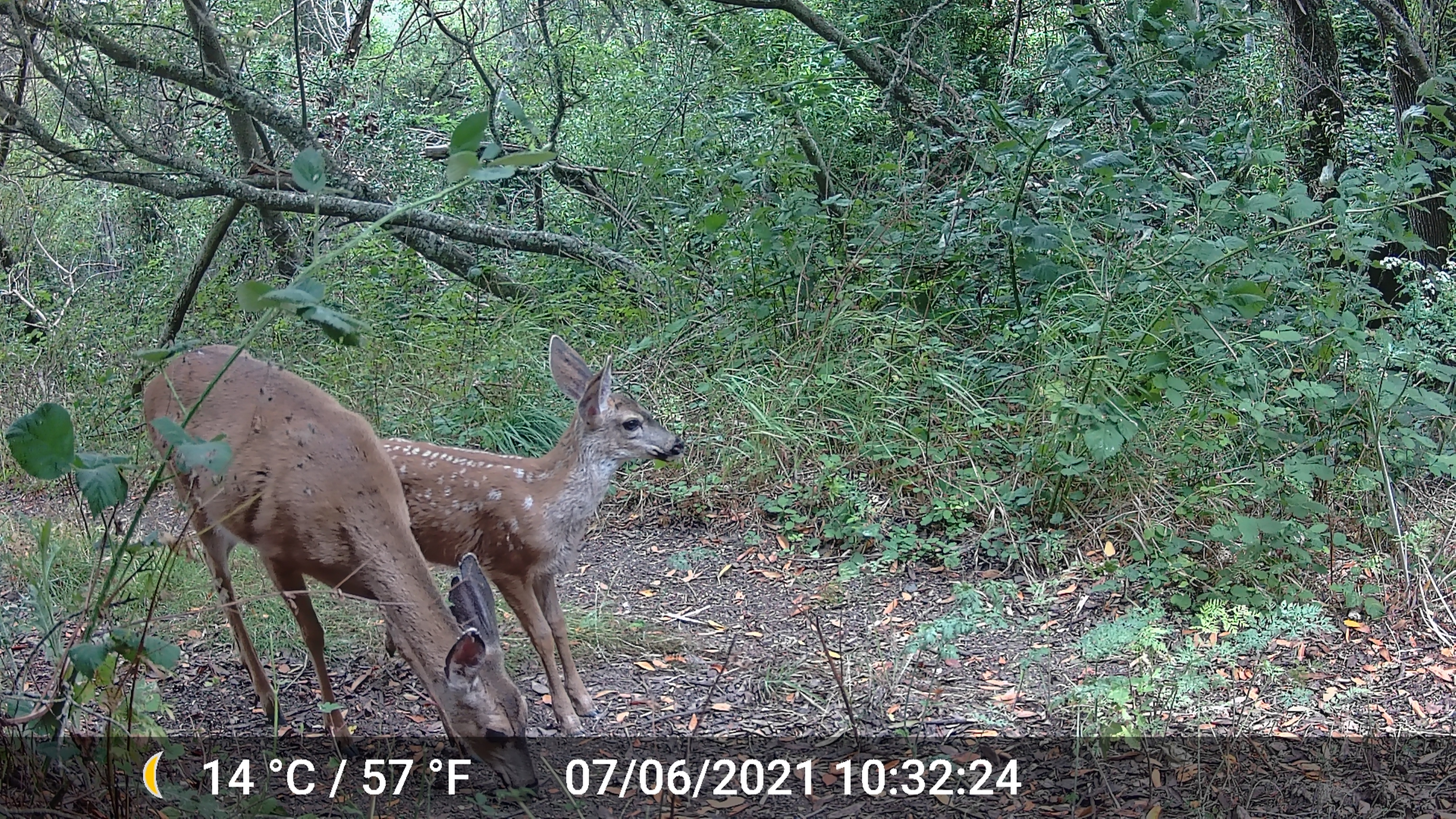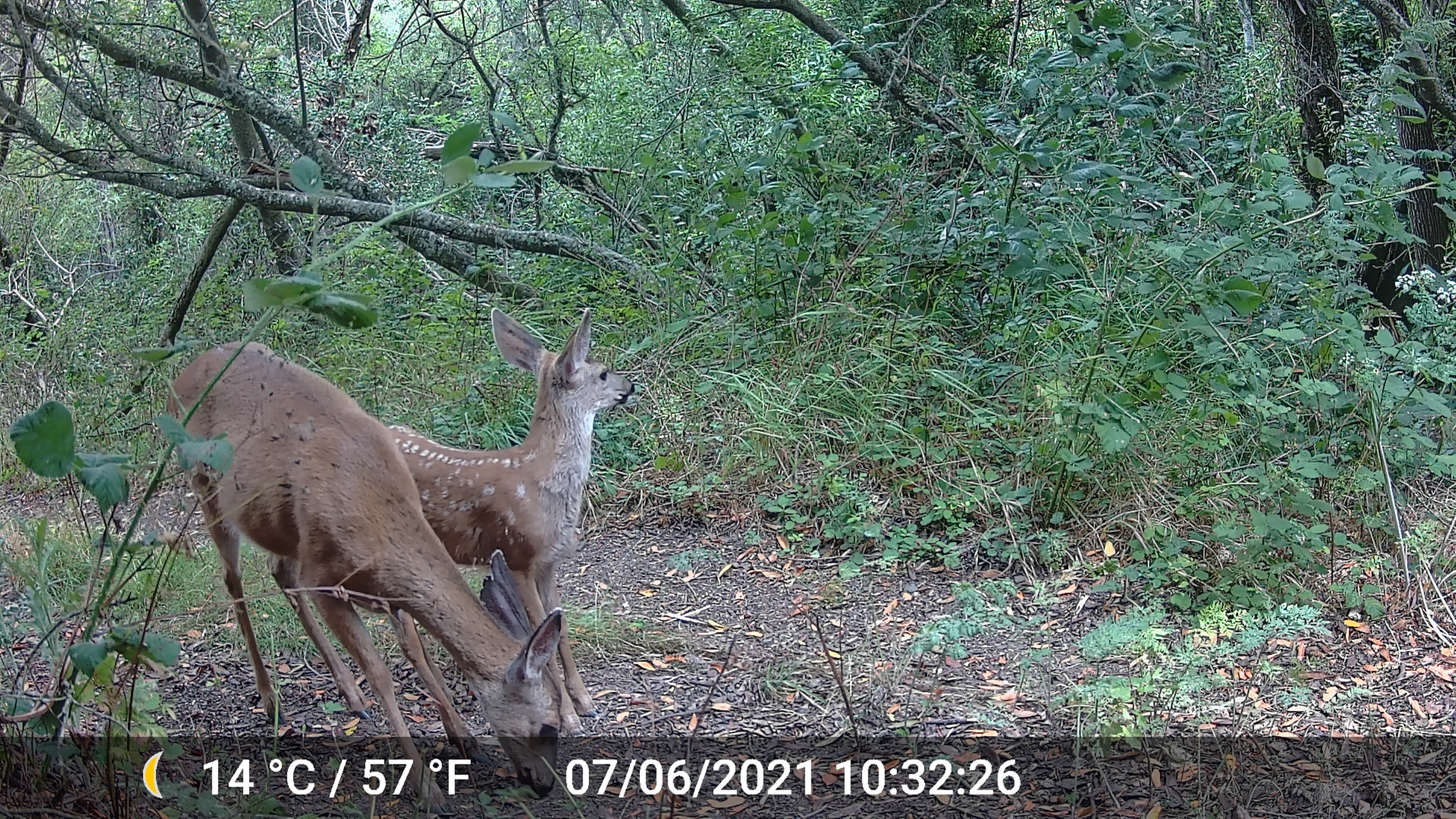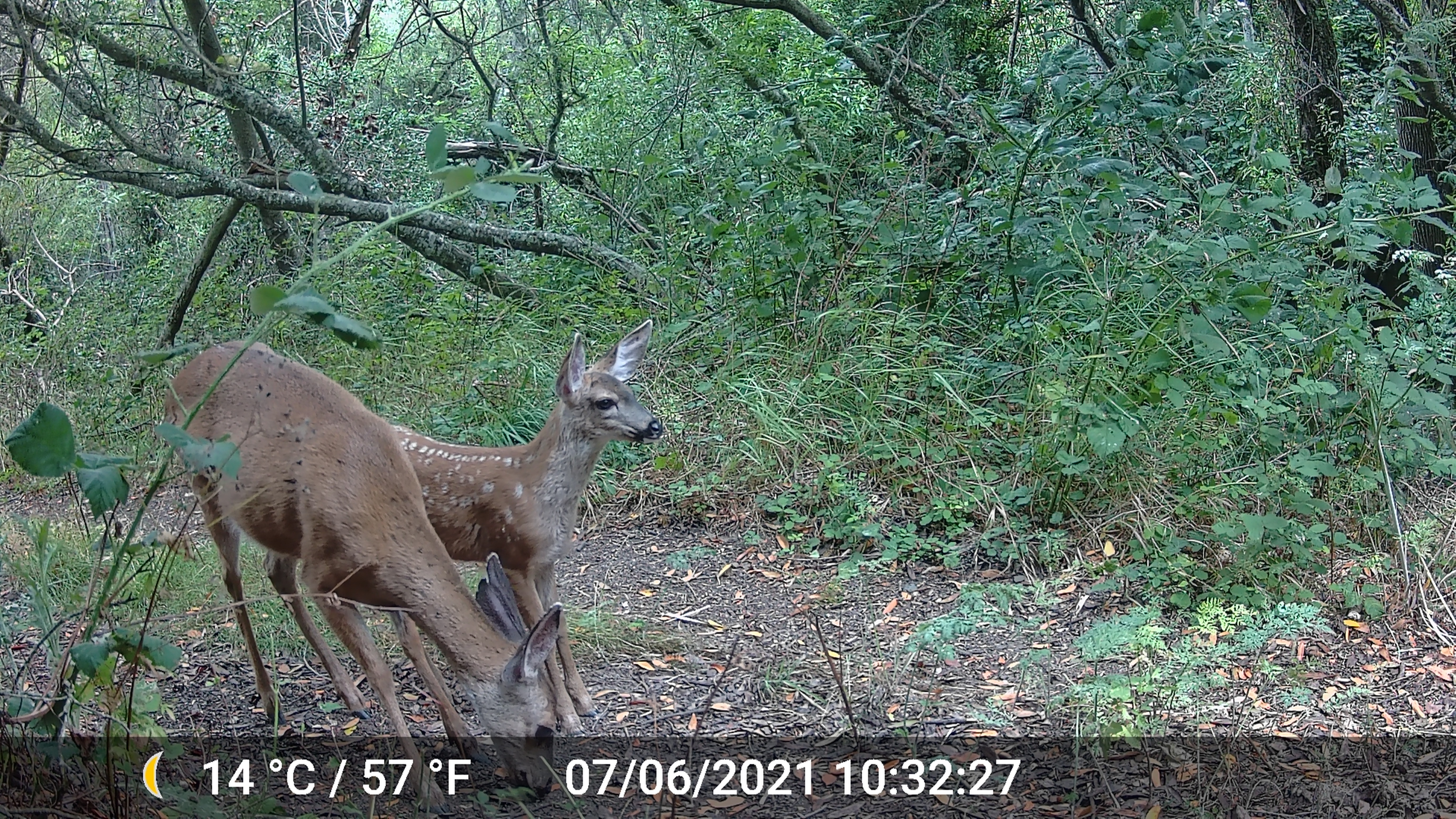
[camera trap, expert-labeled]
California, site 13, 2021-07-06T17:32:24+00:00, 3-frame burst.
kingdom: Animalia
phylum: Chordata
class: Mammalia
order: Artiodactyla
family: Cervidae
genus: Odocoileus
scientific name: Odocoileus hemionus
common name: mule deer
Mule deer (Odocoileus hemionus).